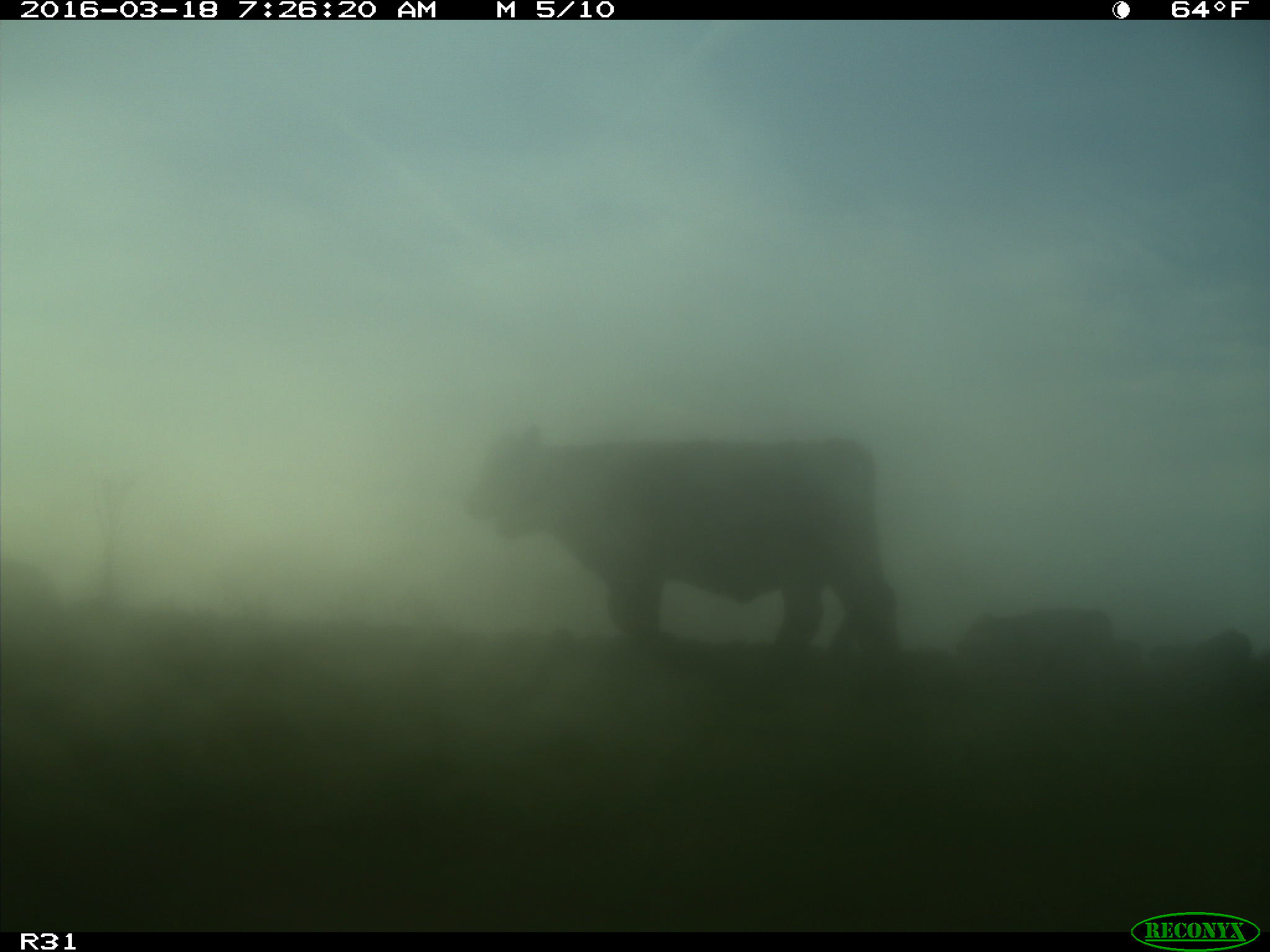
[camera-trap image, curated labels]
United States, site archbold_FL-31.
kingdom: Animalia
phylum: Chordata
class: Mammalia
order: Artiodactyla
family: Bovidae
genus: Bos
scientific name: Bos taurus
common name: domestic cow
Bos taurus (domestic cow).